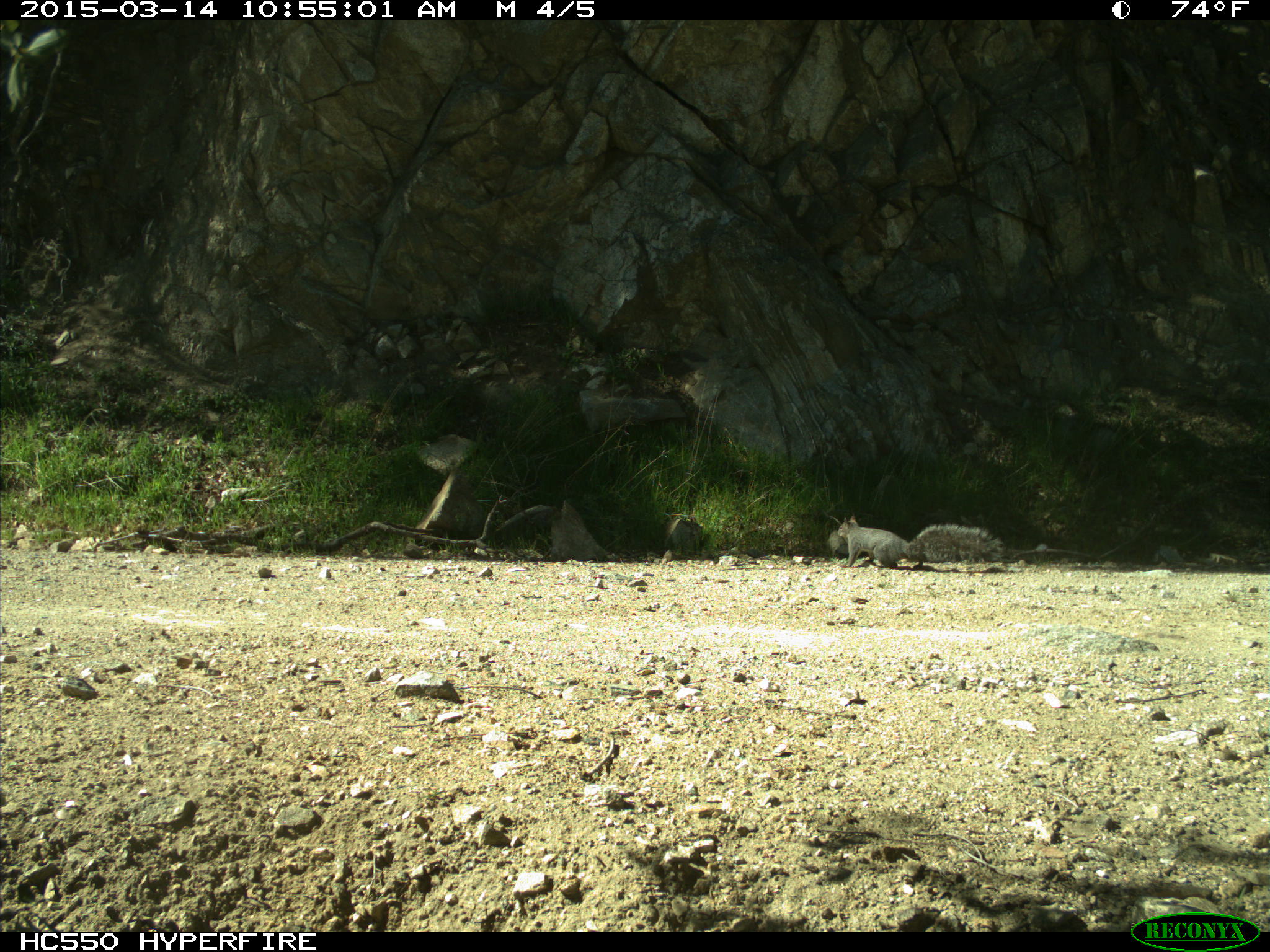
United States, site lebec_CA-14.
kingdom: Animalia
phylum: Chordata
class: Mammalia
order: Rodentia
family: Sciuridae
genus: Sciurus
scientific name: Sciurus carolinensis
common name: eastern gray squirrel